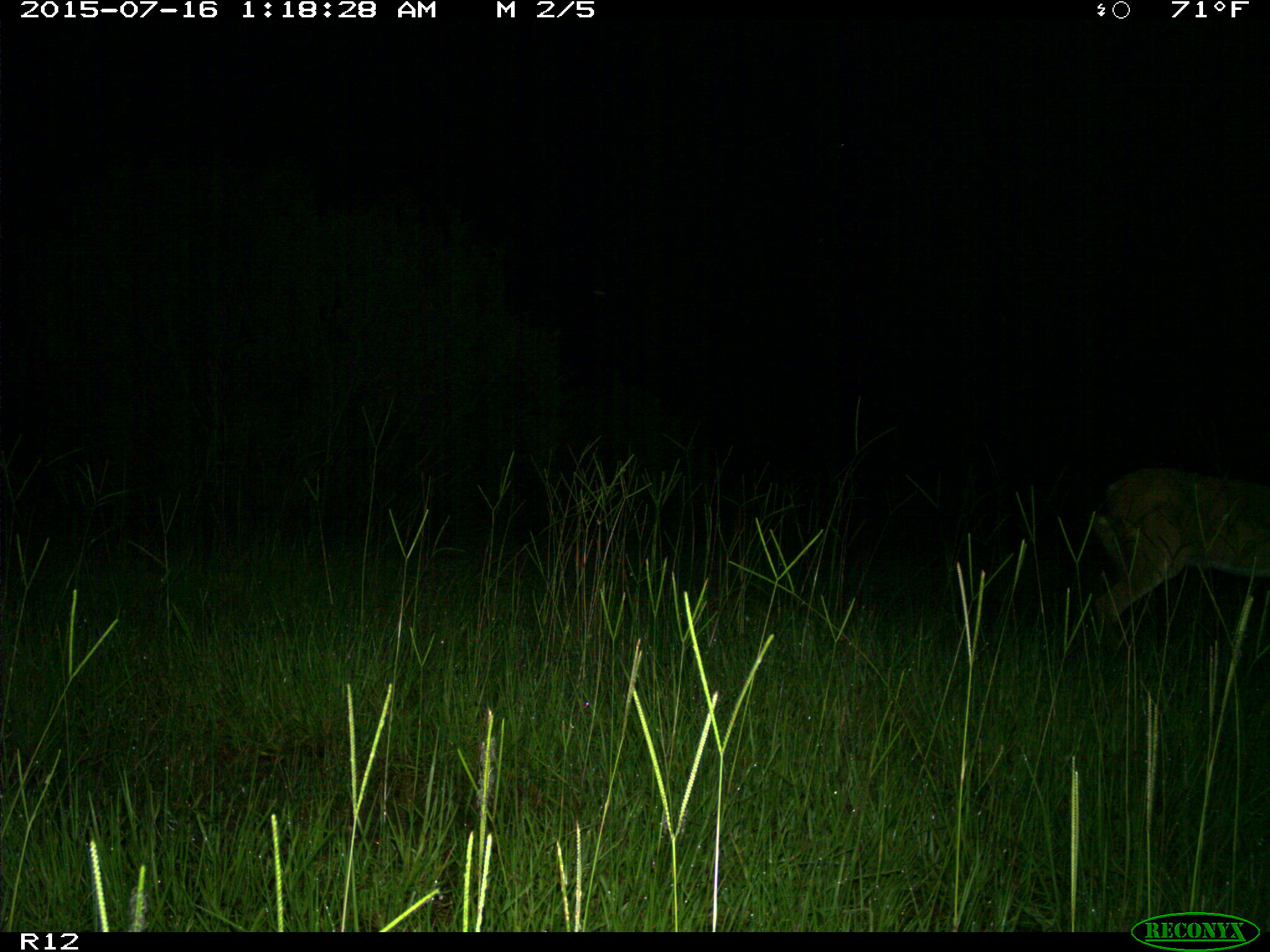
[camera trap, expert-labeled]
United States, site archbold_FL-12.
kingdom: Animalia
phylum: Chordata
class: Mammalia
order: Artiodactyla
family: Cervidae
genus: Odocoileus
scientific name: Odocoileus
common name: deer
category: unidentified deer